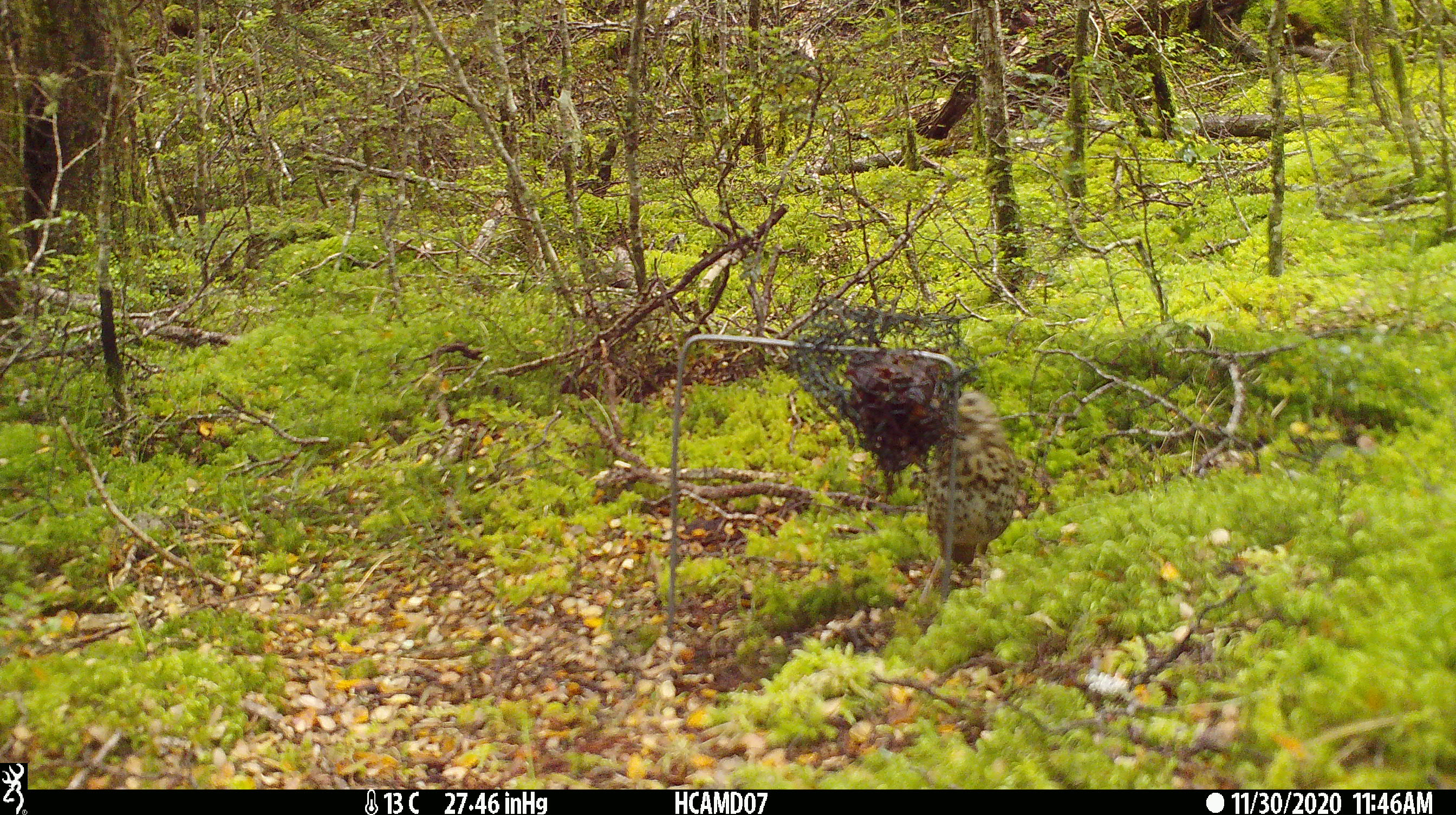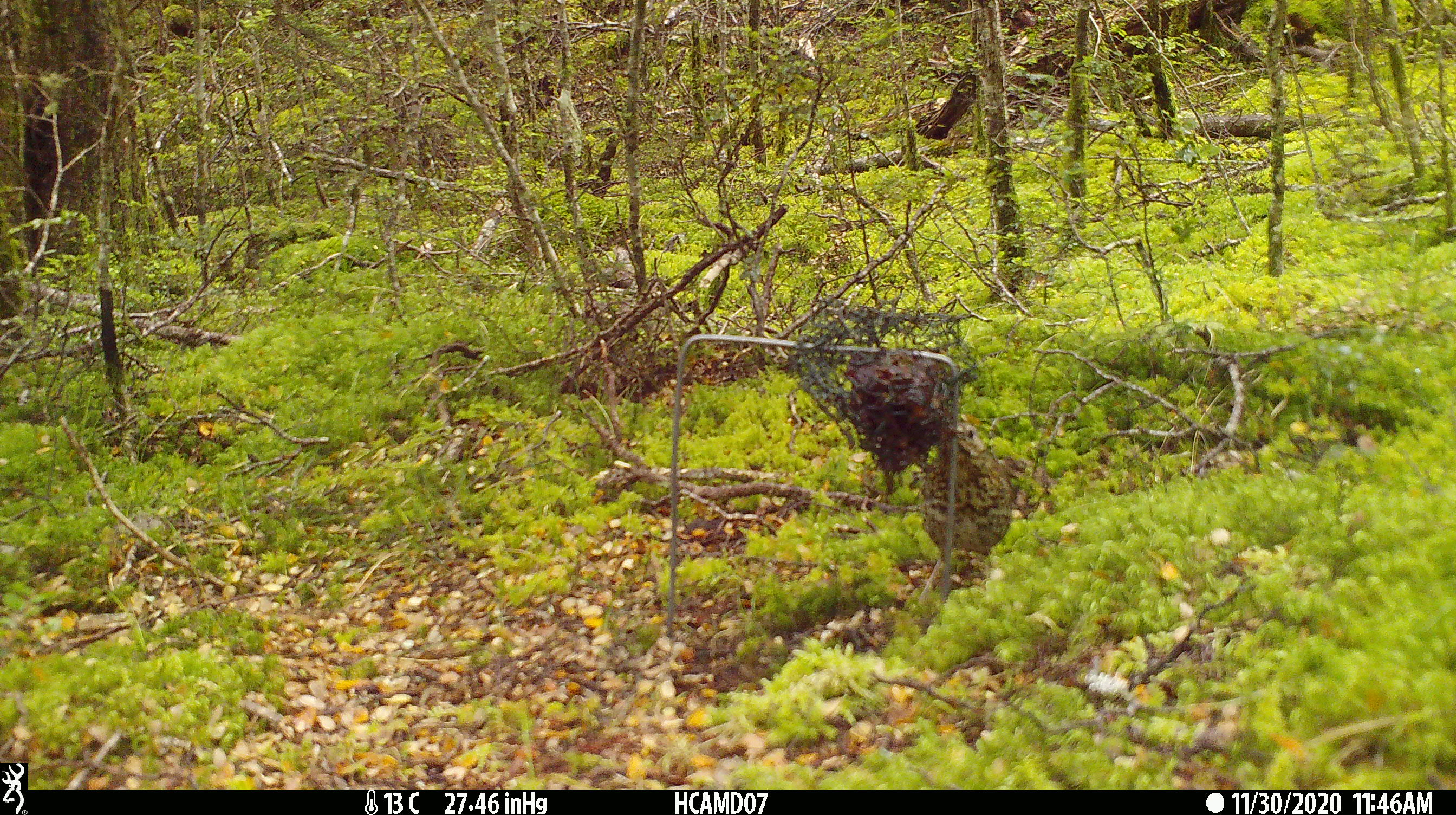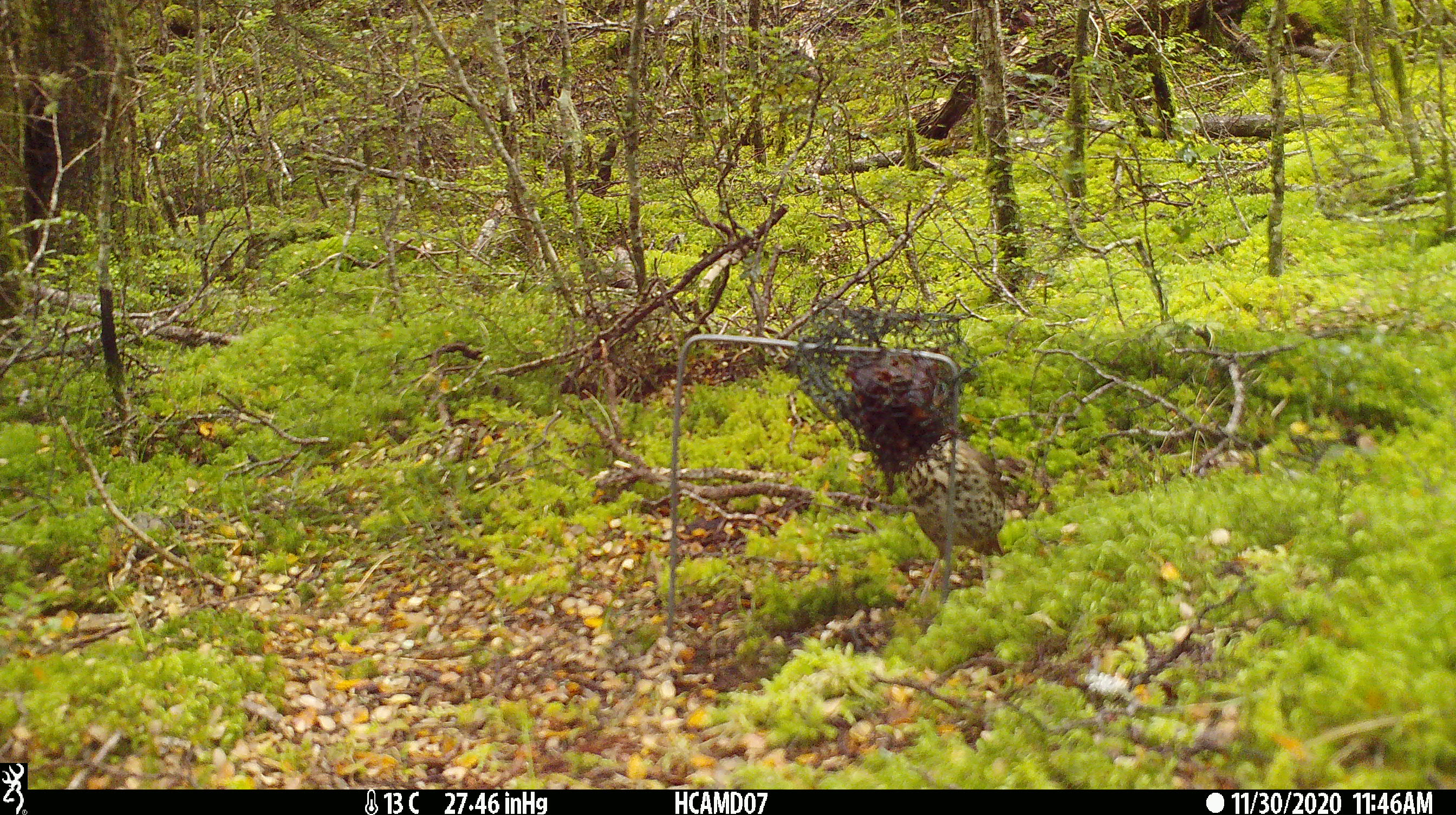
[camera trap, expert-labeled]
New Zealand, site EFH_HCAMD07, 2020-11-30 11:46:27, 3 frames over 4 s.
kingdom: Animalia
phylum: Chordata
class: Aves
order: Passeriformes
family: Turdidae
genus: Turdus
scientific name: Turdus philomelos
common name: song thrush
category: thrush